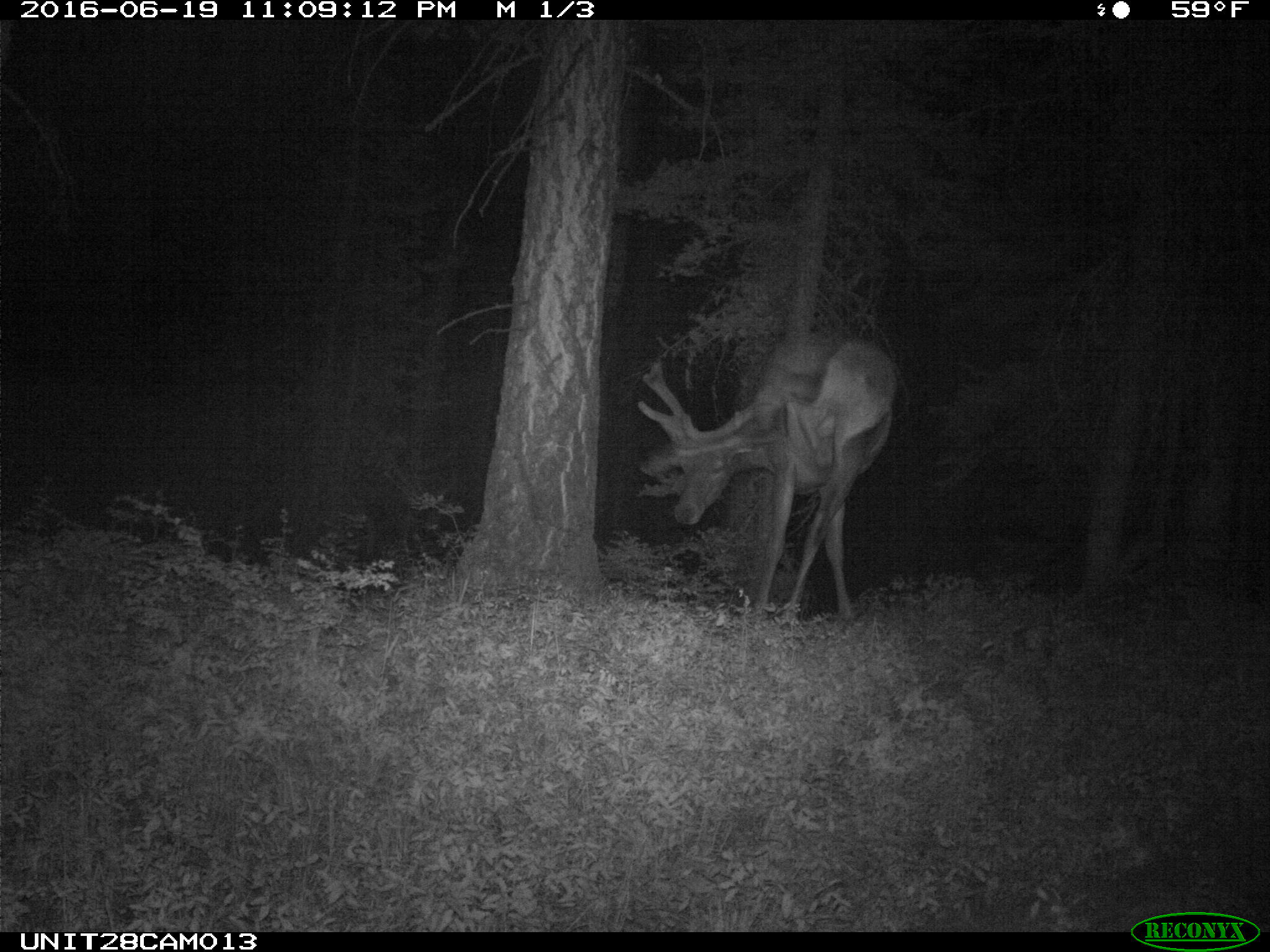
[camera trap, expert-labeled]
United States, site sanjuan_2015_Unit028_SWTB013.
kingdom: Animalia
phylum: Chordata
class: Mammalia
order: Artiodactyla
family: Cervidae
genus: Cervus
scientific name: Cervus elaphus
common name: red deer